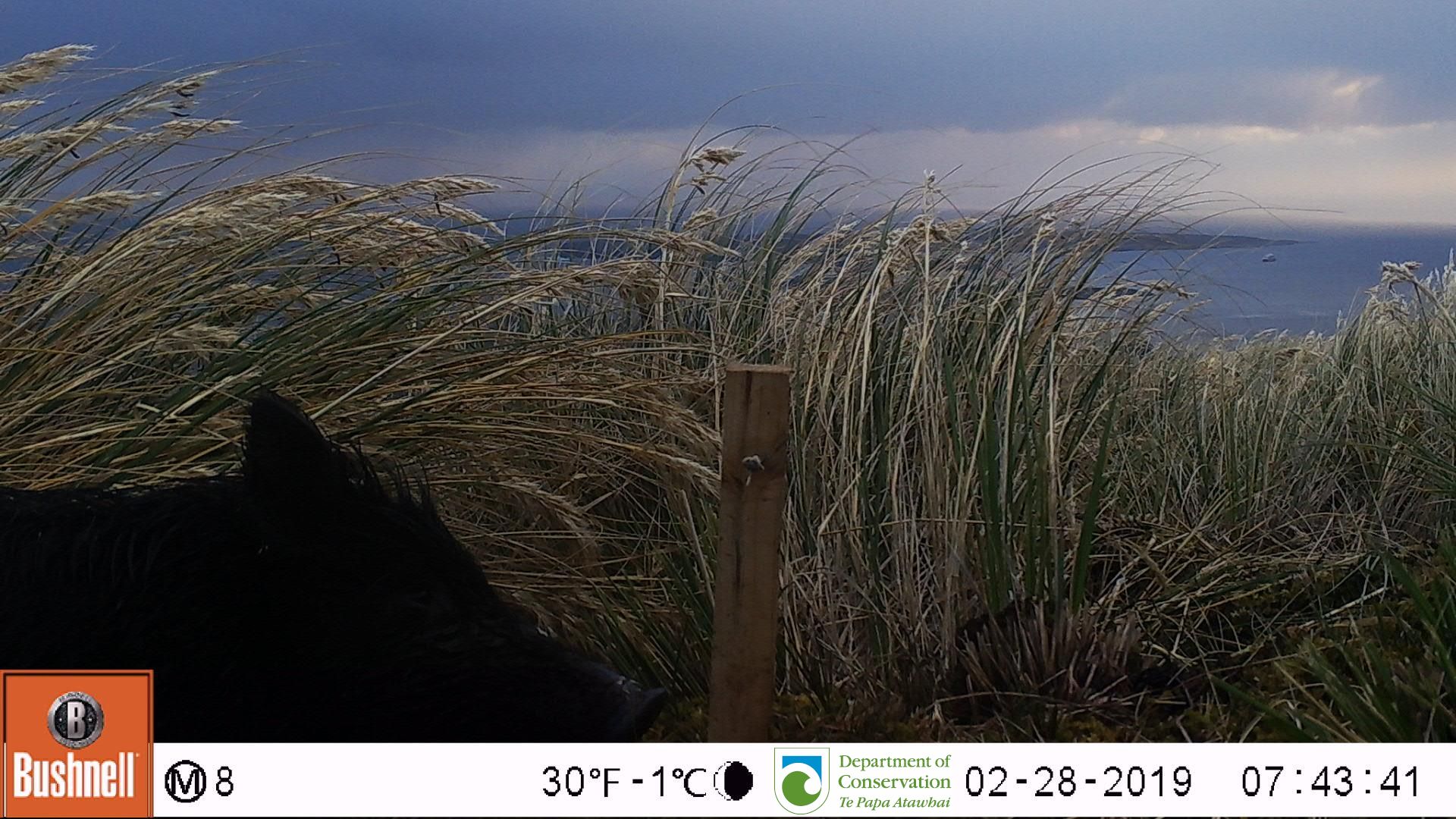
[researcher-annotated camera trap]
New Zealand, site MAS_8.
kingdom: Animalia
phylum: Chordata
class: Mammalia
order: Artiodactyla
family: Suidae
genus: Sus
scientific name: Sus scrofa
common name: pig